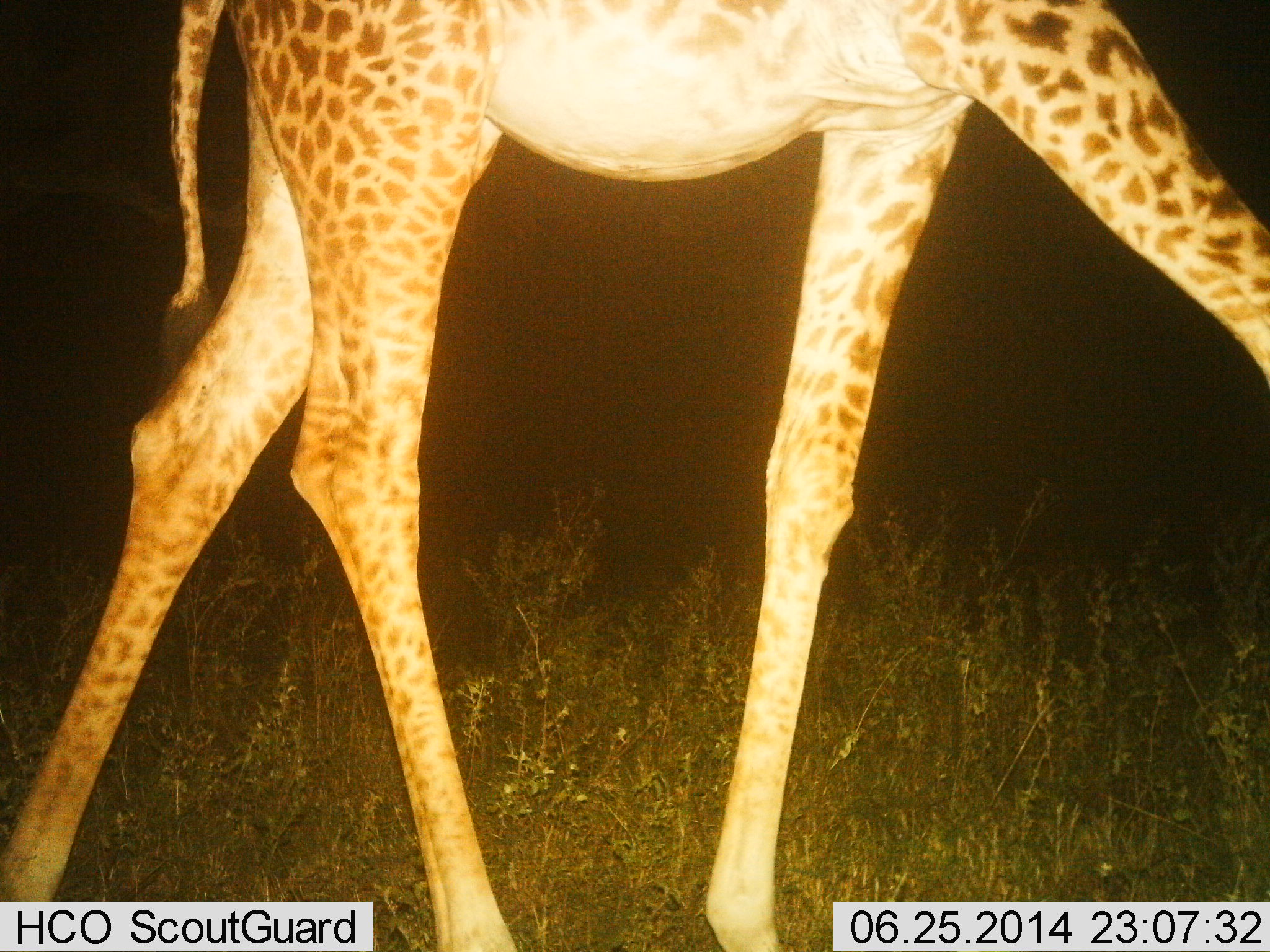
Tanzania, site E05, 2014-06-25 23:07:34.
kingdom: Animalia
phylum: Chordata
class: Mammalia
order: Artiodactyla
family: Giraffidae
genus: Giraffa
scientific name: Giraffa camelopardalis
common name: giraffe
Giraffe (Giraffa camelopardalis), count 1. Behavior (volunteer vote fractions): standing 20%, resting 0%, moving 80%, interacting 0%. Young present (vote fraction): 0%. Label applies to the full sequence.